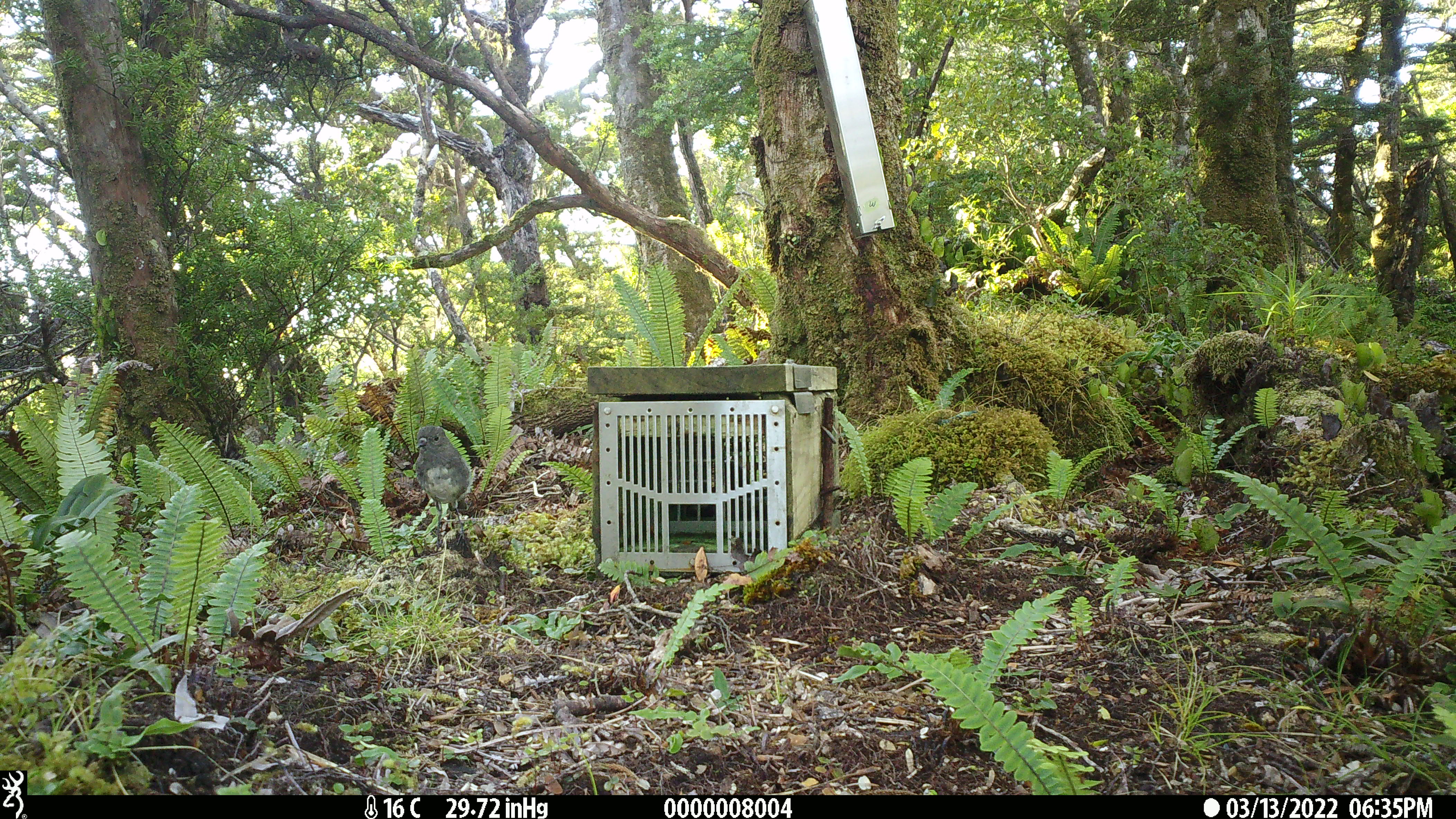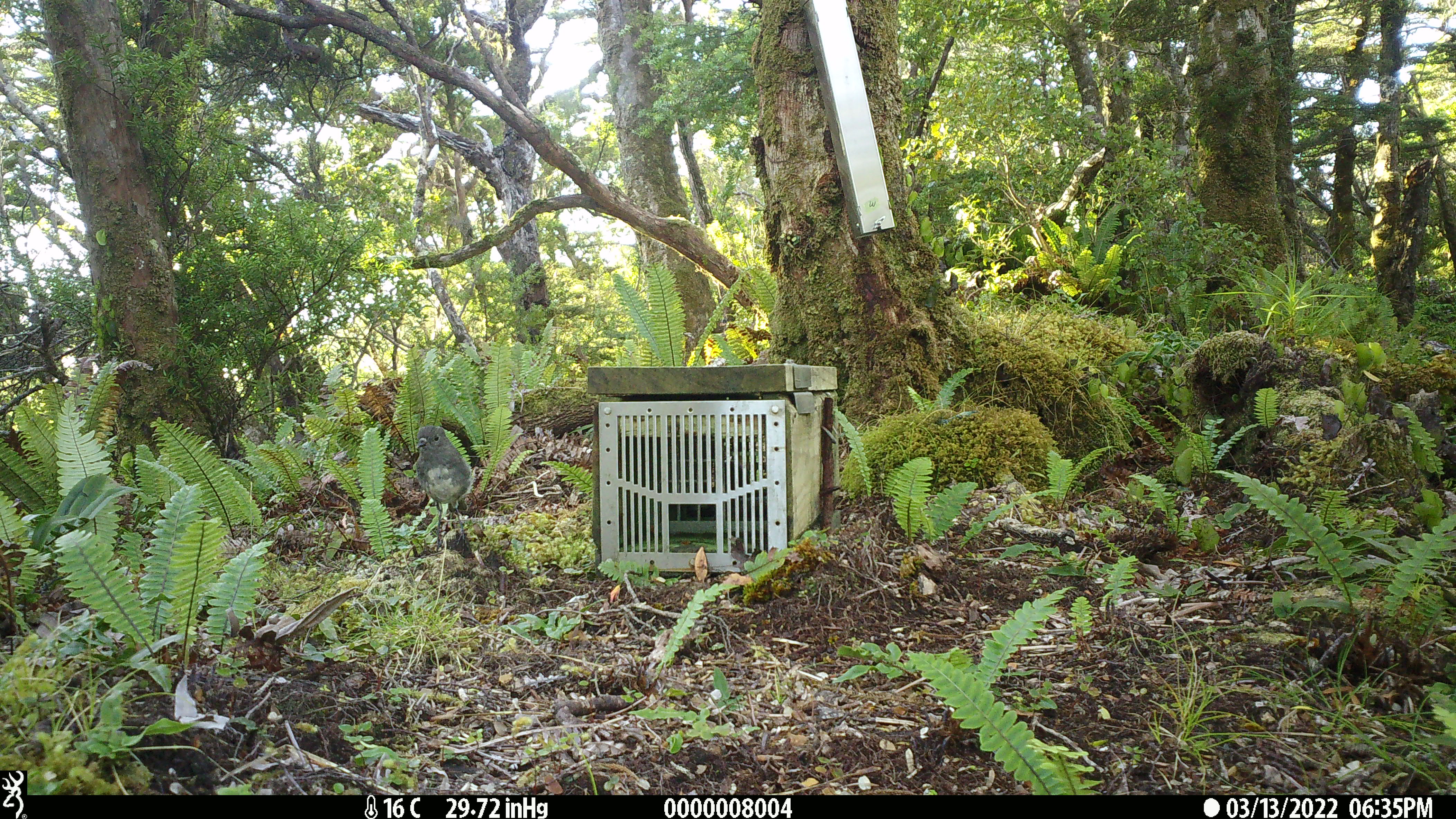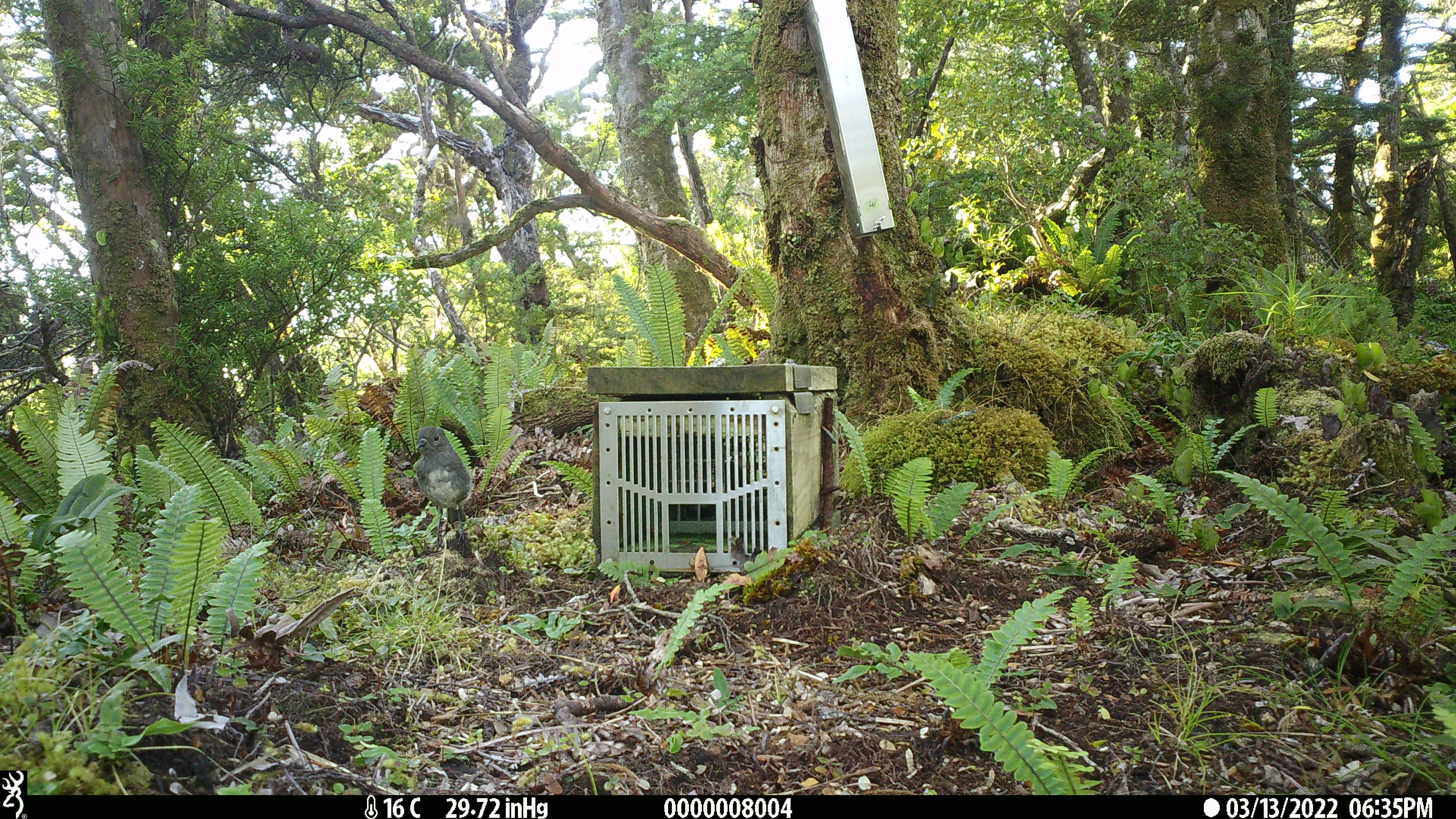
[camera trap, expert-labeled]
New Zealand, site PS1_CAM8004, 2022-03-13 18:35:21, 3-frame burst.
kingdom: Animalia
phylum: Chordata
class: Aves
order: Passeriformes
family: Petroicidae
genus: Petroica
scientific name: Petroica australis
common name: new zealand robin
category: robin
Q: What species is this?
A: Robin (new zealand robin) (Petroica australis).